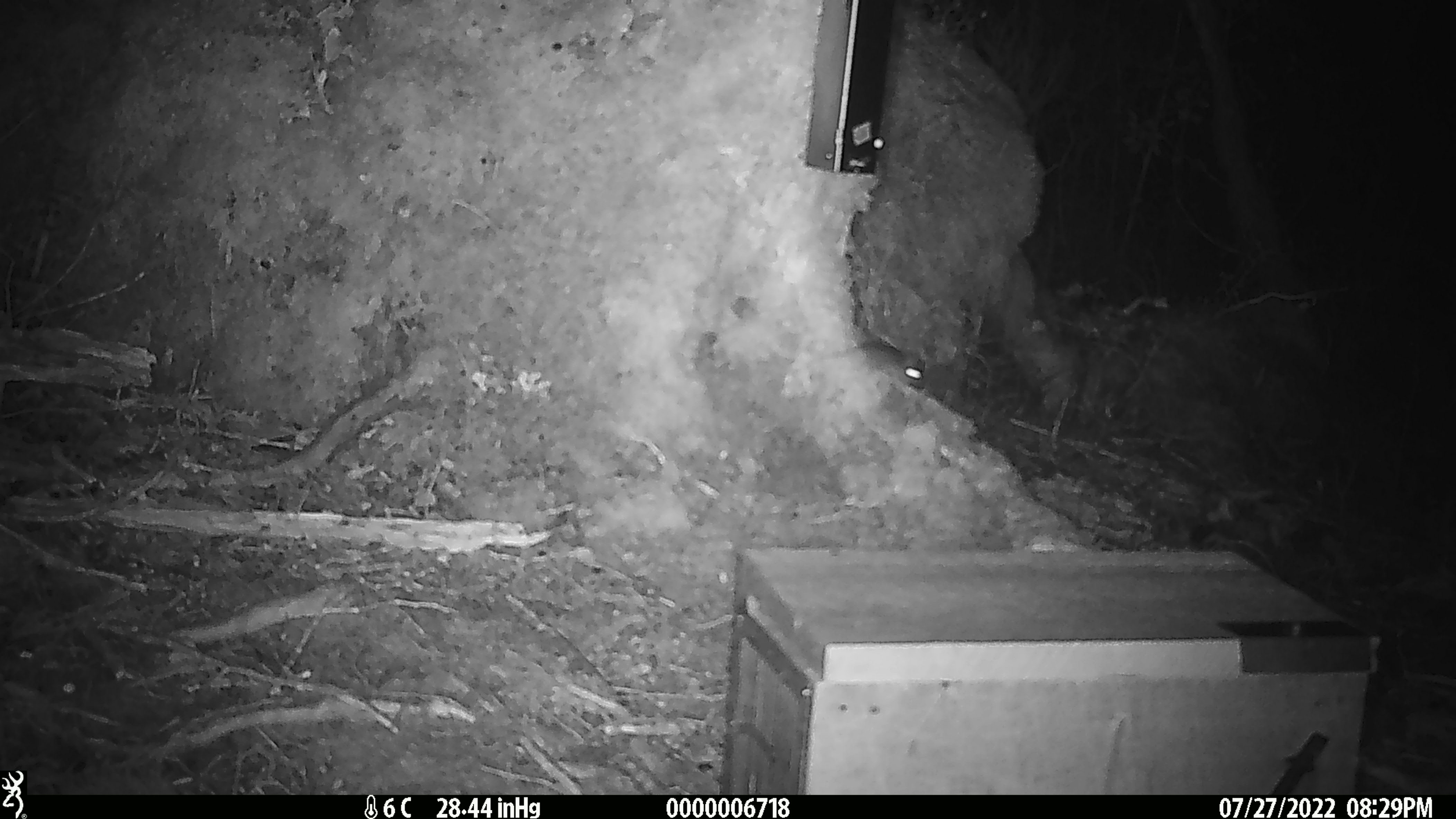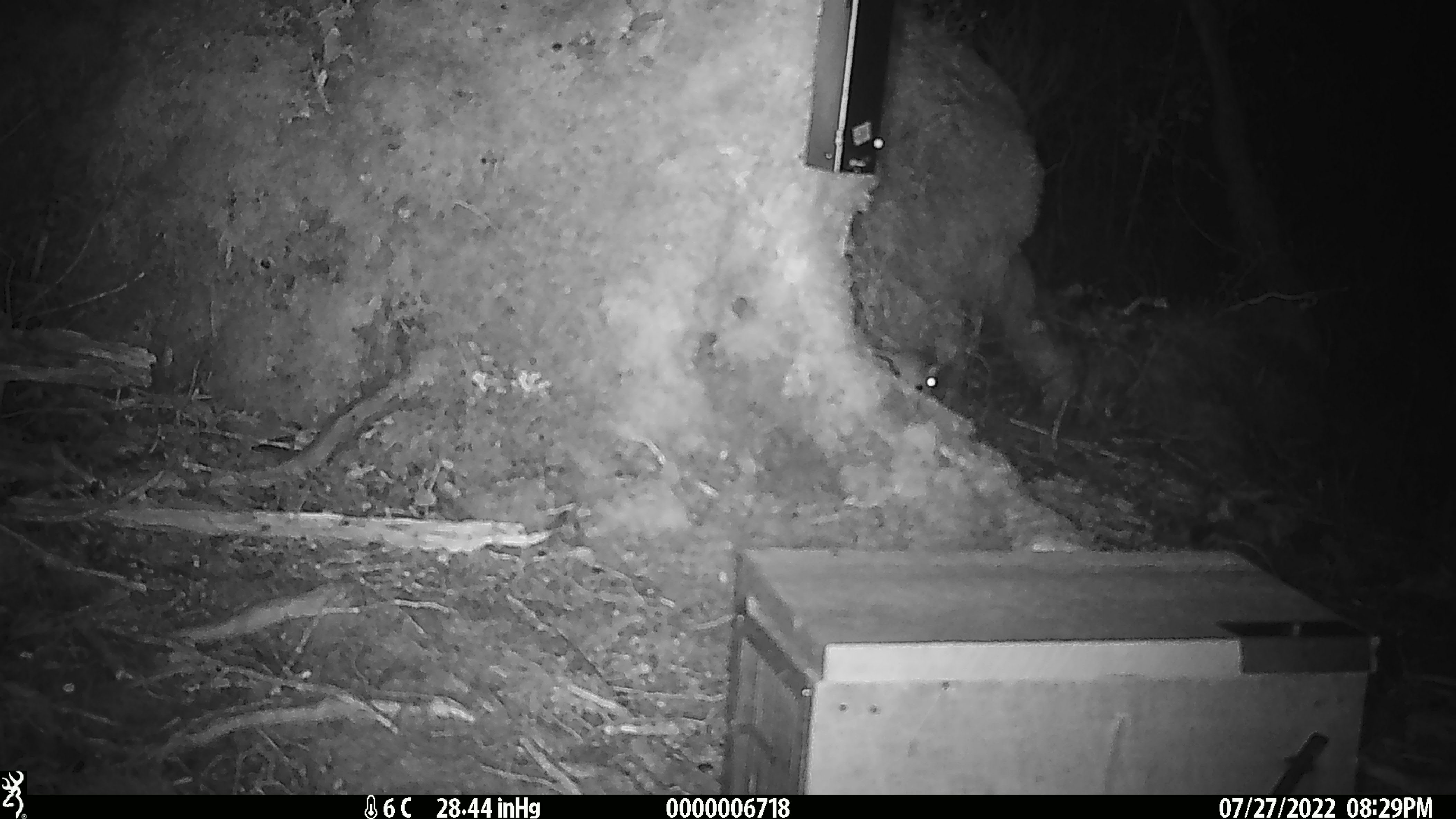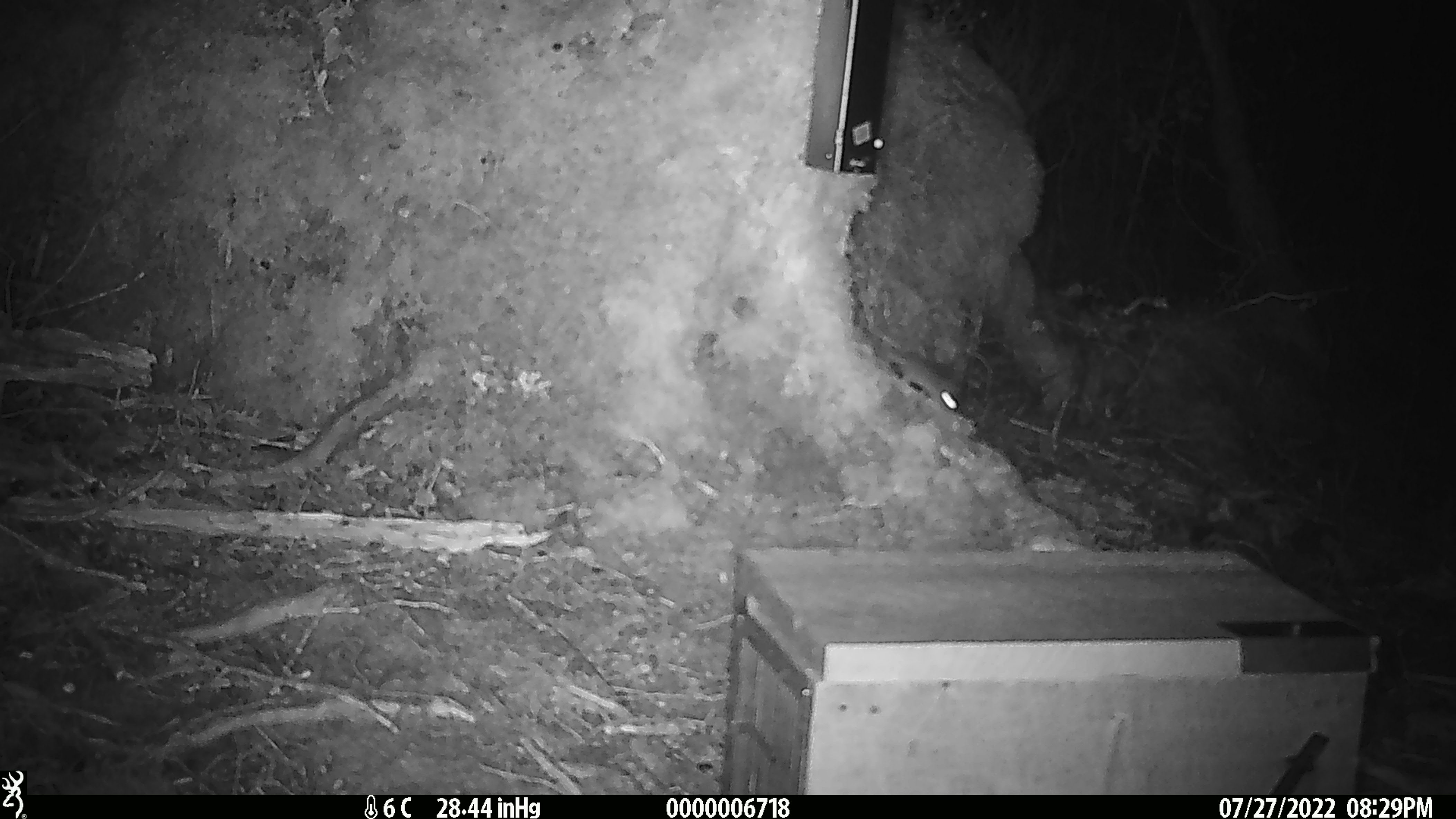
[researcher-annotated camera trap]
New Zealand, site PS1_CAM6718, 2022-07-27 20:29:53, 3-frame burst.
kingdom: Animalia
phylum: Chordata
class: Mammalia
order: Rodentia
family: Muridae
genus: Mus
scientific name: Mus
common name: mouse